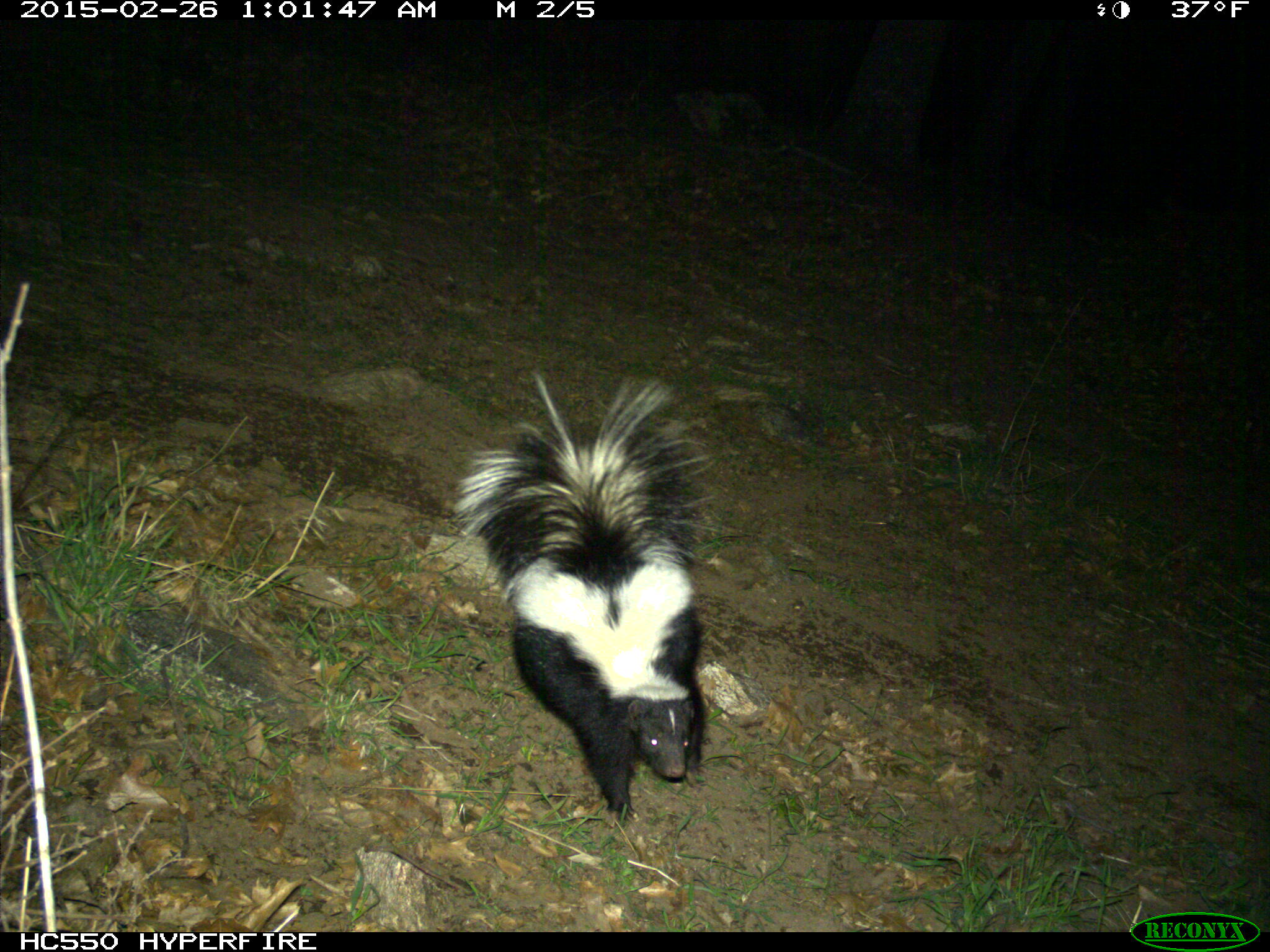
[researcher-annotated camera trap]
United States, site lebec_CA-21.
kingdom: Animalia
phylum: Chordata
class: Mammalia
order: Carnivora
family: Mephitidae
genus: Mephitis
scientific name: Mephitis mephitis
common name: striped skunk